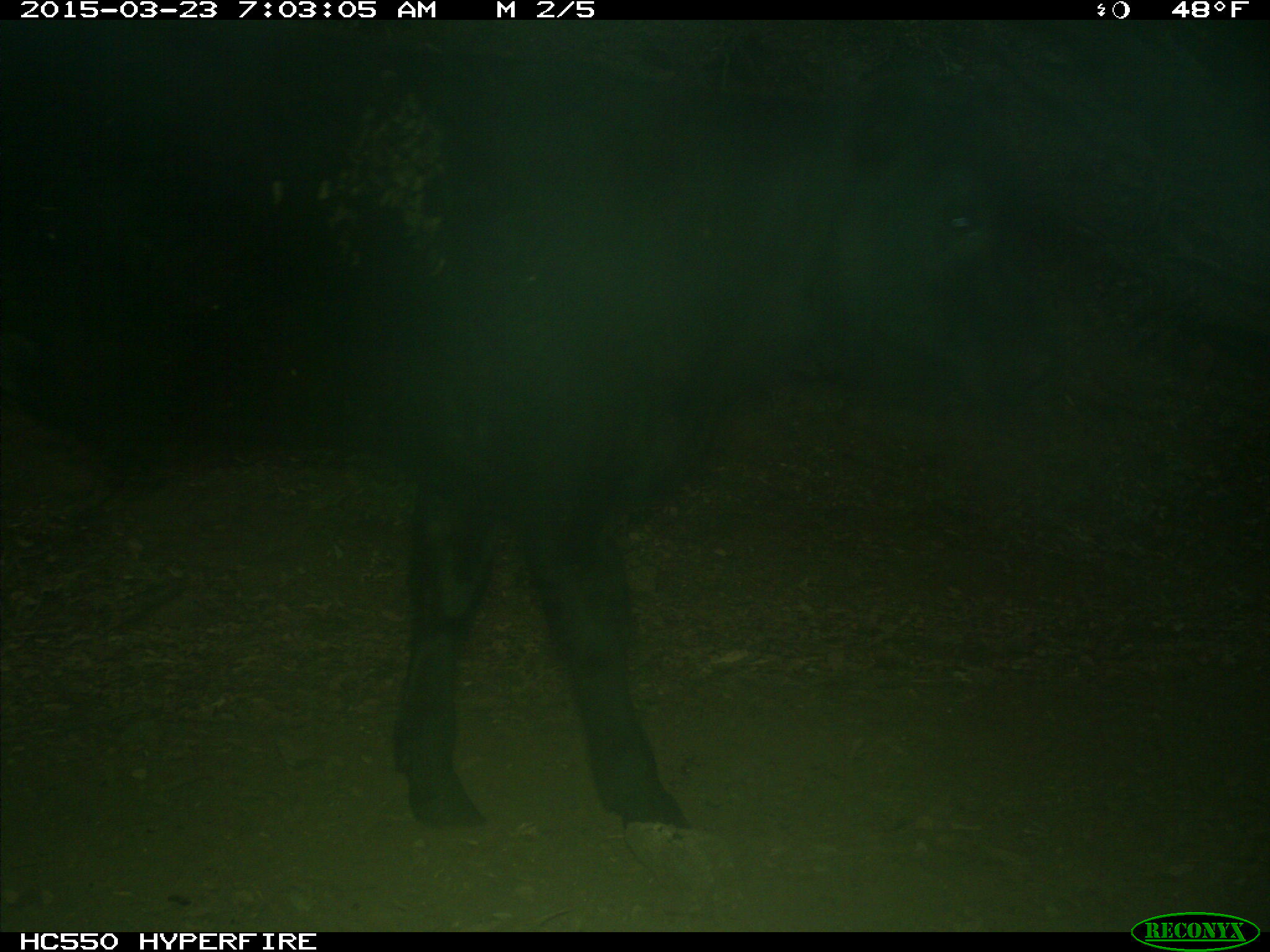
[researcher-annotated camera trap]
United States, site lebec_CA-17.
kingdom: Animalia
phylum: Chordata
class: Mammalia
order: Artiodactyla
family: Bovidae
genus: Bos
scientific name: Bos taurus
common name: domestic cow